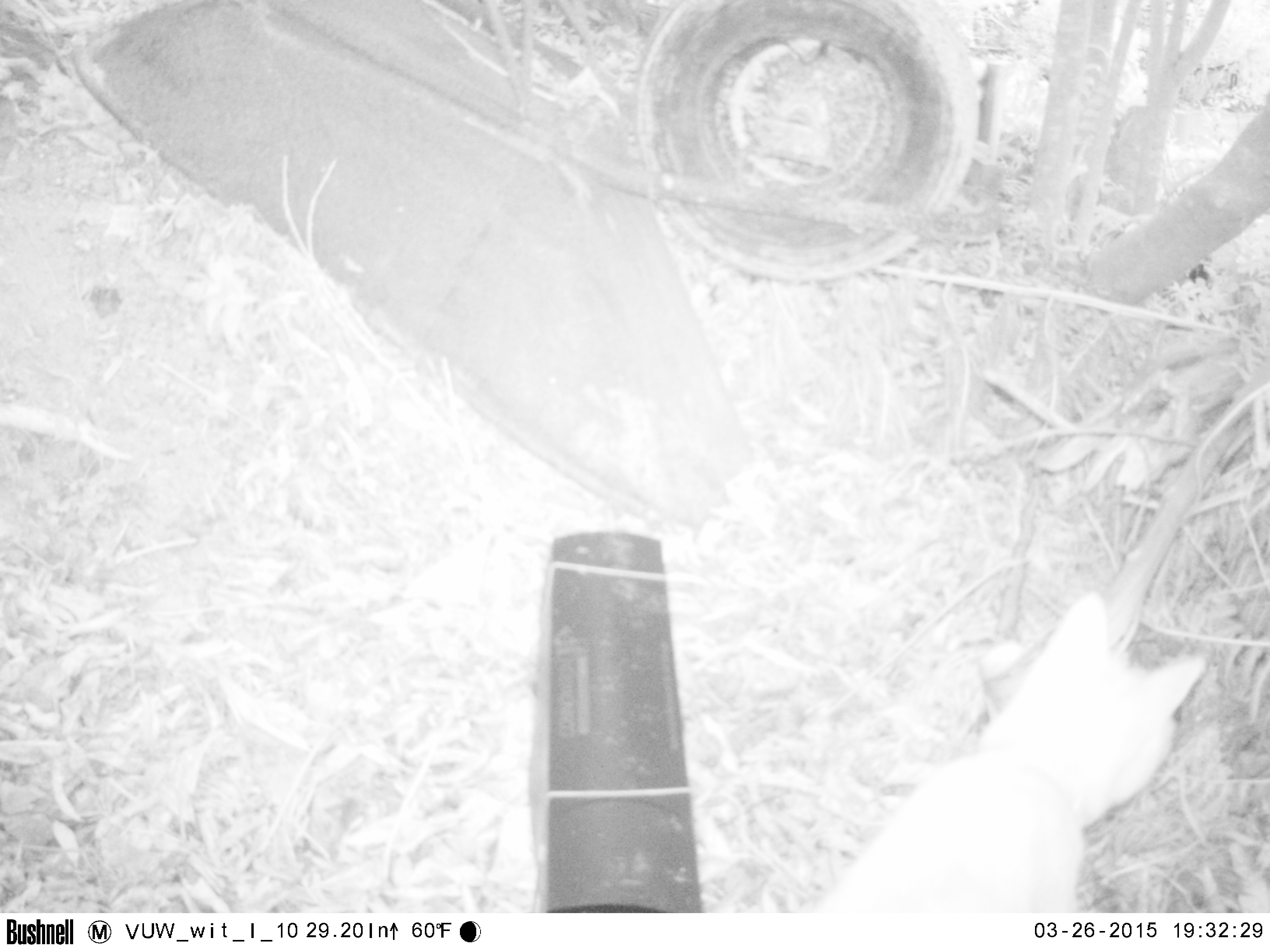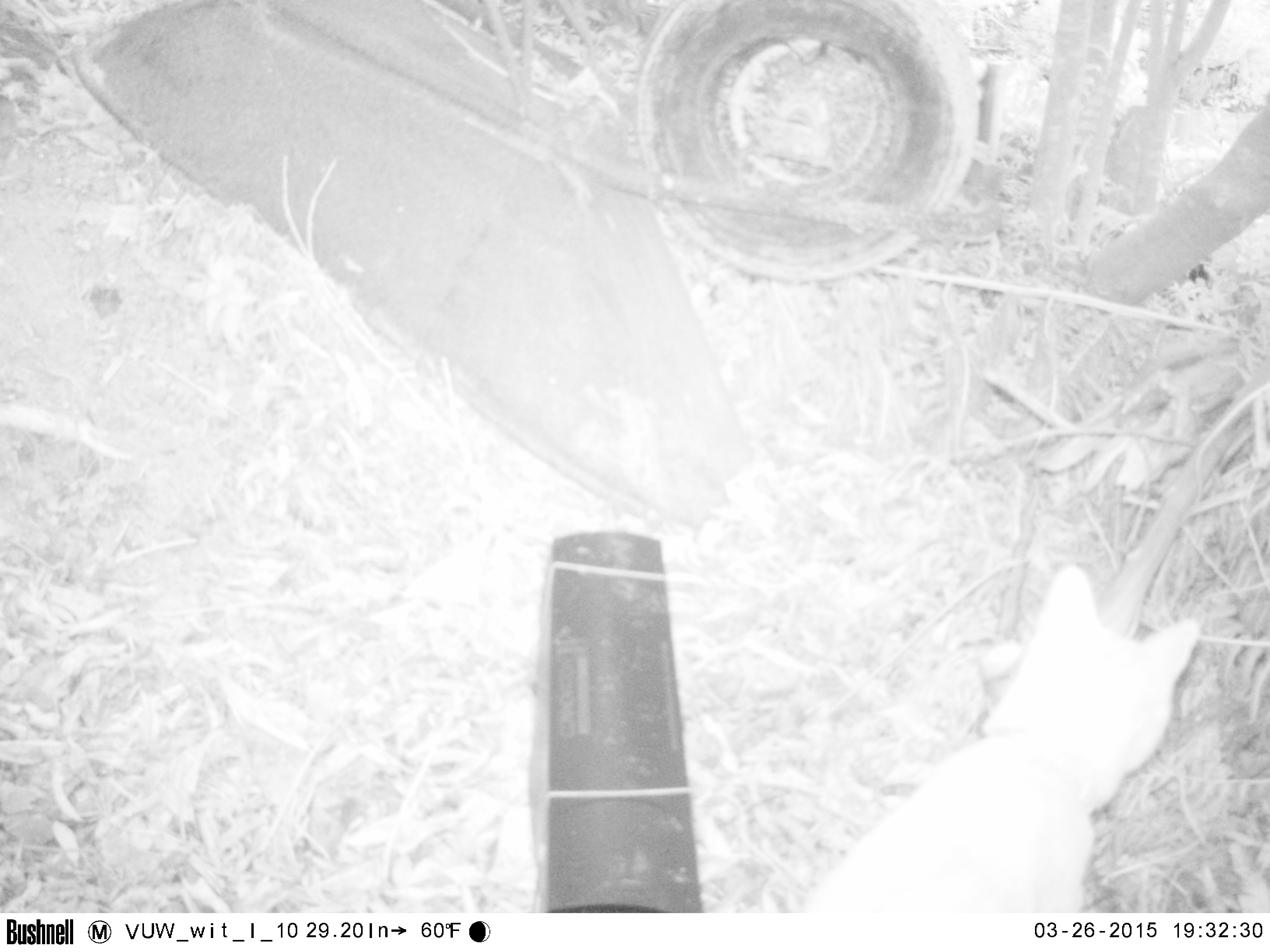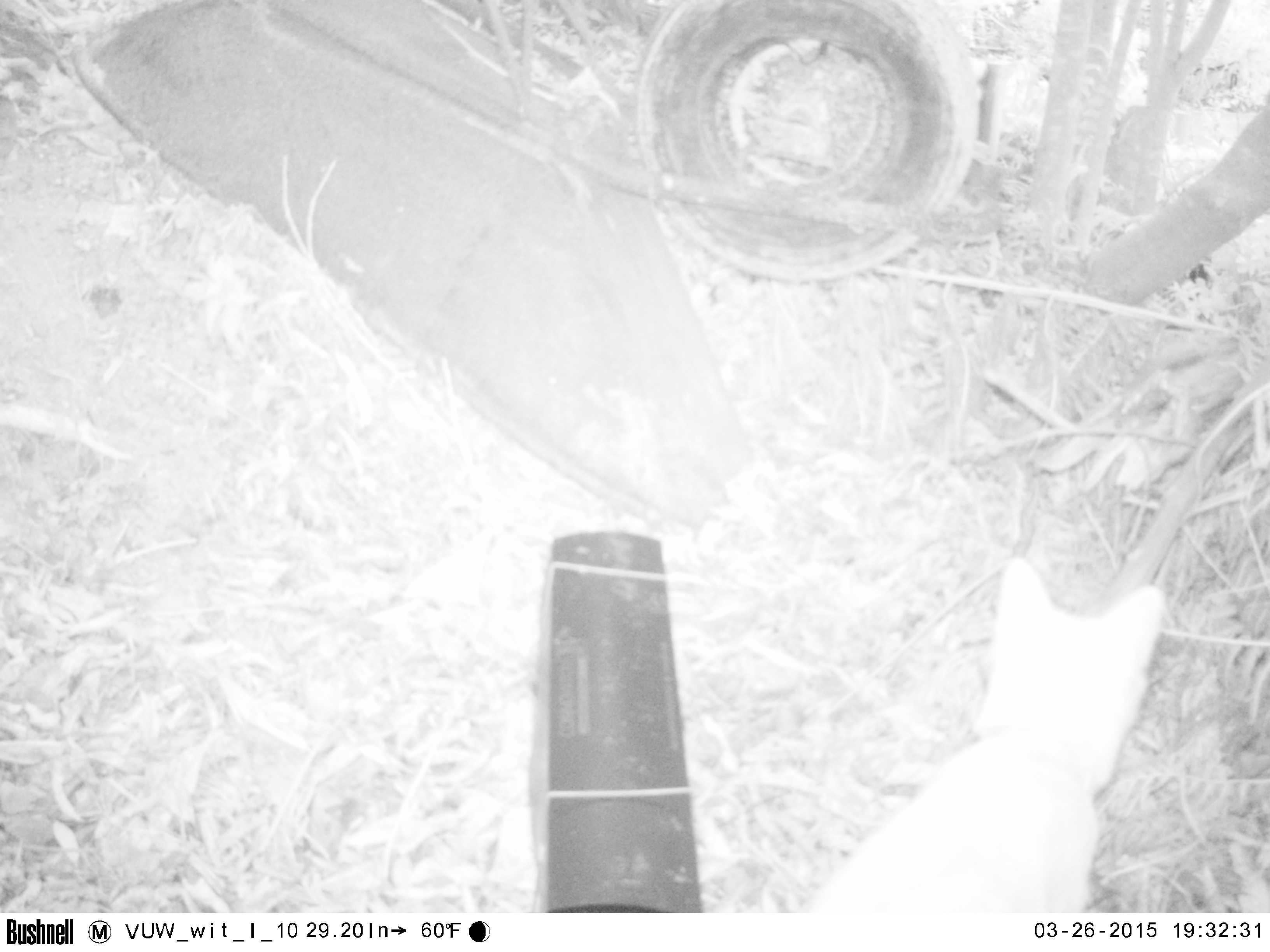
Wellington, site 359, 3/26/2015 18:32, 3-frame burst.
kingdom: Animalia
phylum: Chordata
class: Mammalia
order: Carnivora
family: Felidae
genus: Felis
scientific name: Felis catus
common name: cat